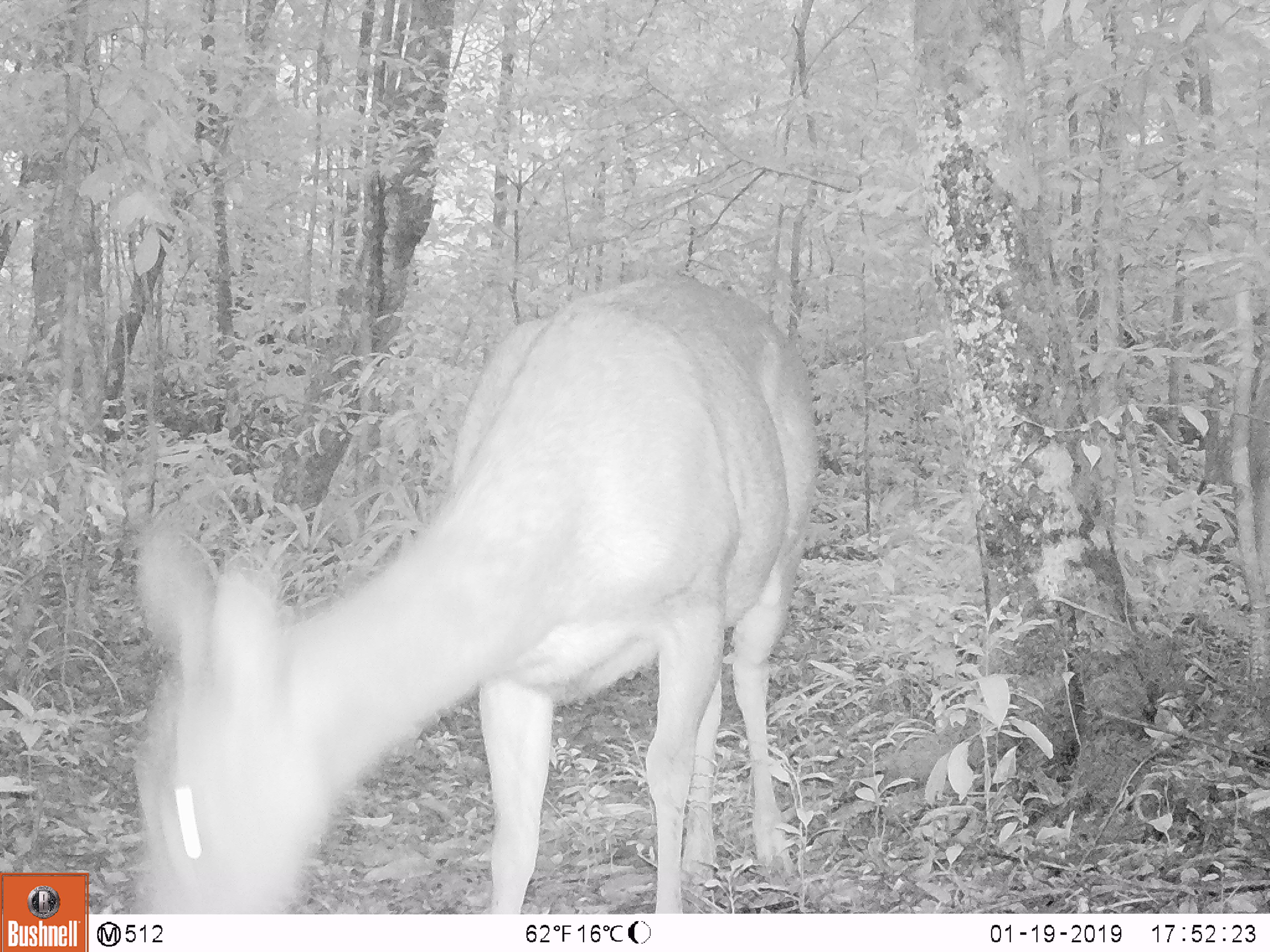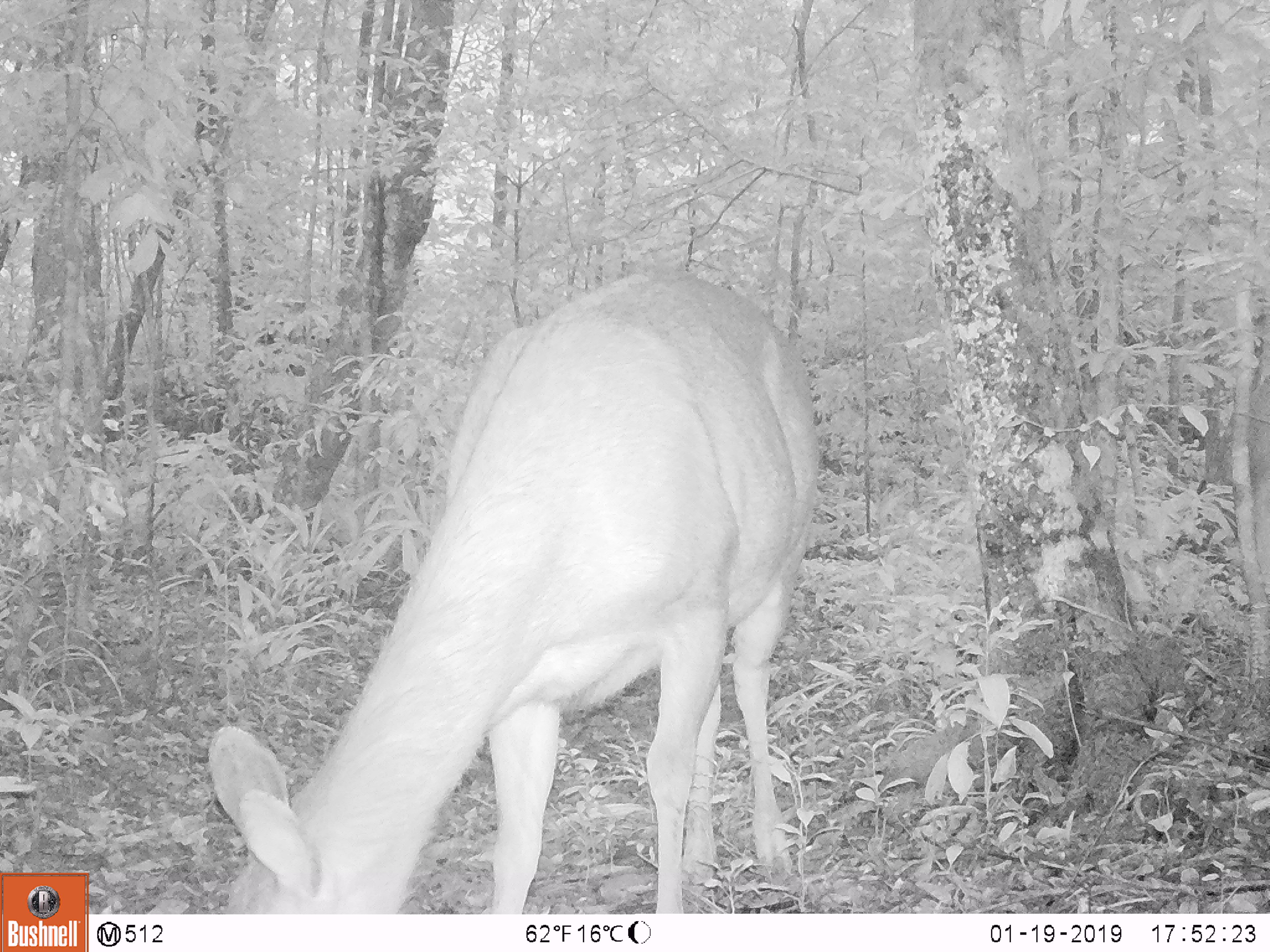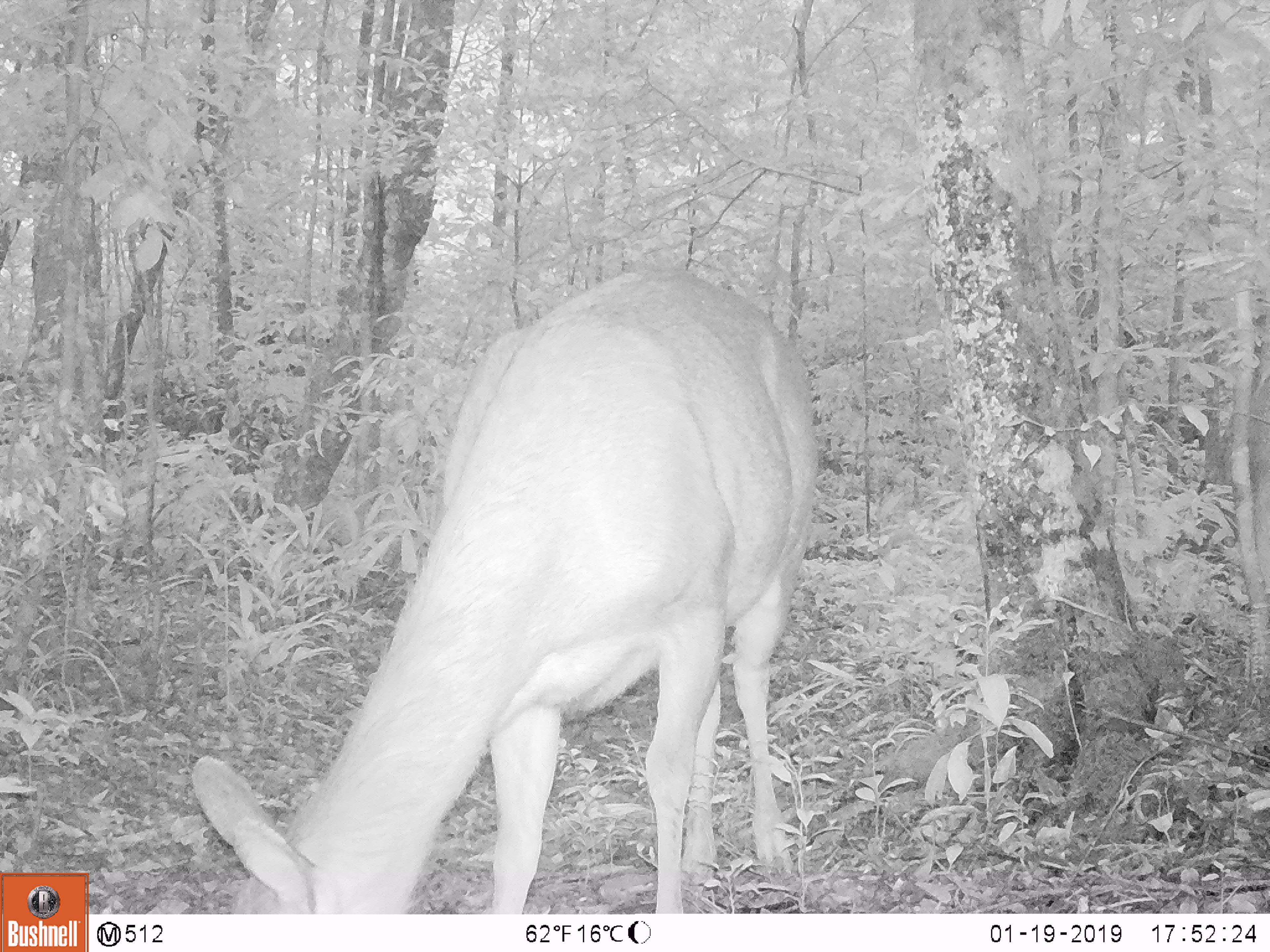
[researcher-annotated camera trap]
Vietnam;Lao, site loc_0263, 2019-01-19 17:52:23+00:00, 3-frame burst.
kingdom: Animalia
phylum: Chordata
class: Mammalia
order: Artiodactyla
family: Cervidae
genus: Rusa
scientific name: Rusa unicolor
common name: sambar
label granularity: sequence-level